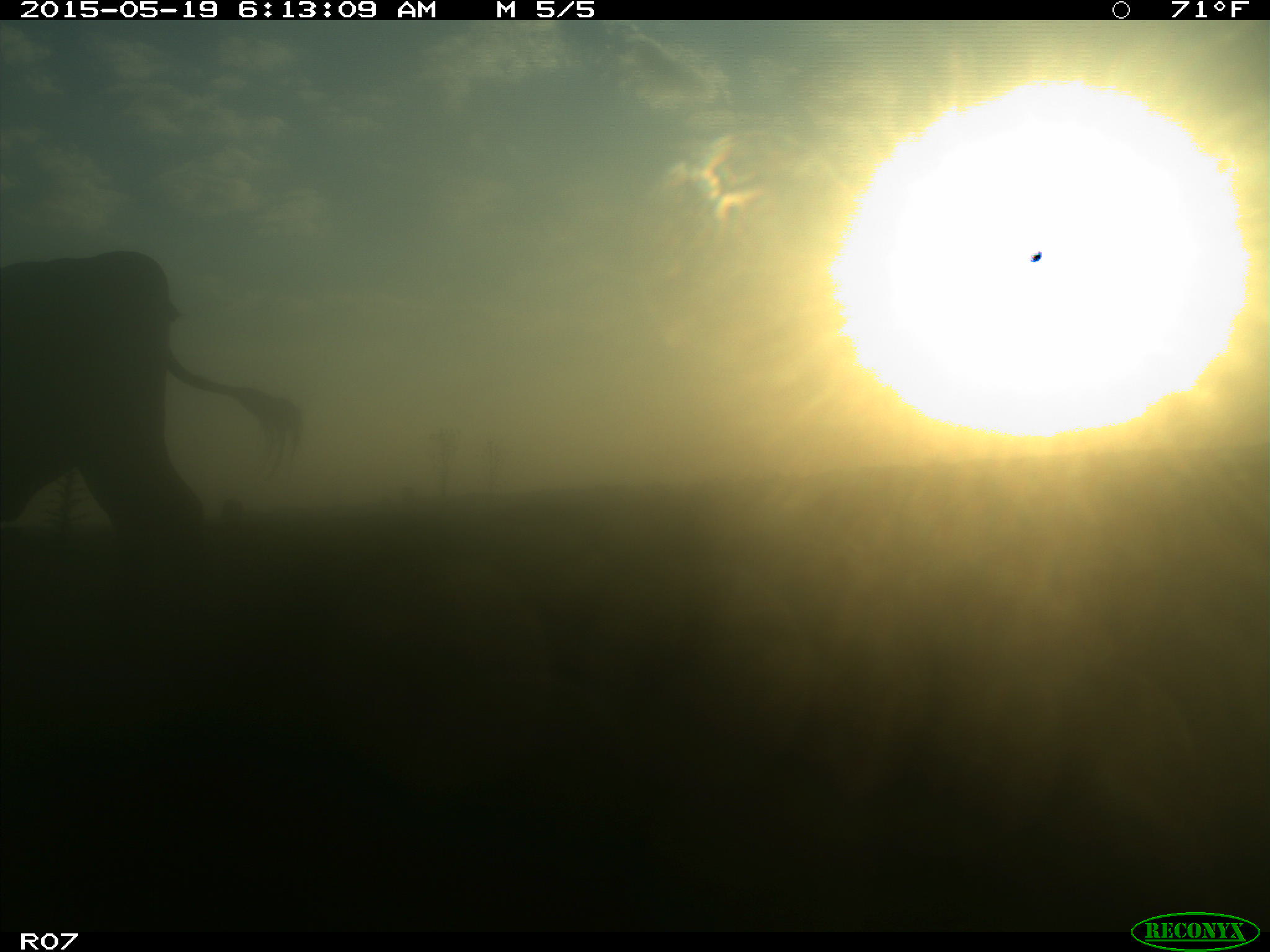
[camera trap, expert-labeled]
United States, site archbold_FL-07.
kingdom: Animalia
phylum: Chordata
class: Mammalia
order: Artiodactyla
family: Bovidae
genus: Bos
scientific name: Bos taurus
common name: domestic cow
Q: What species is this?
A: Bos taurus (domestic cow).